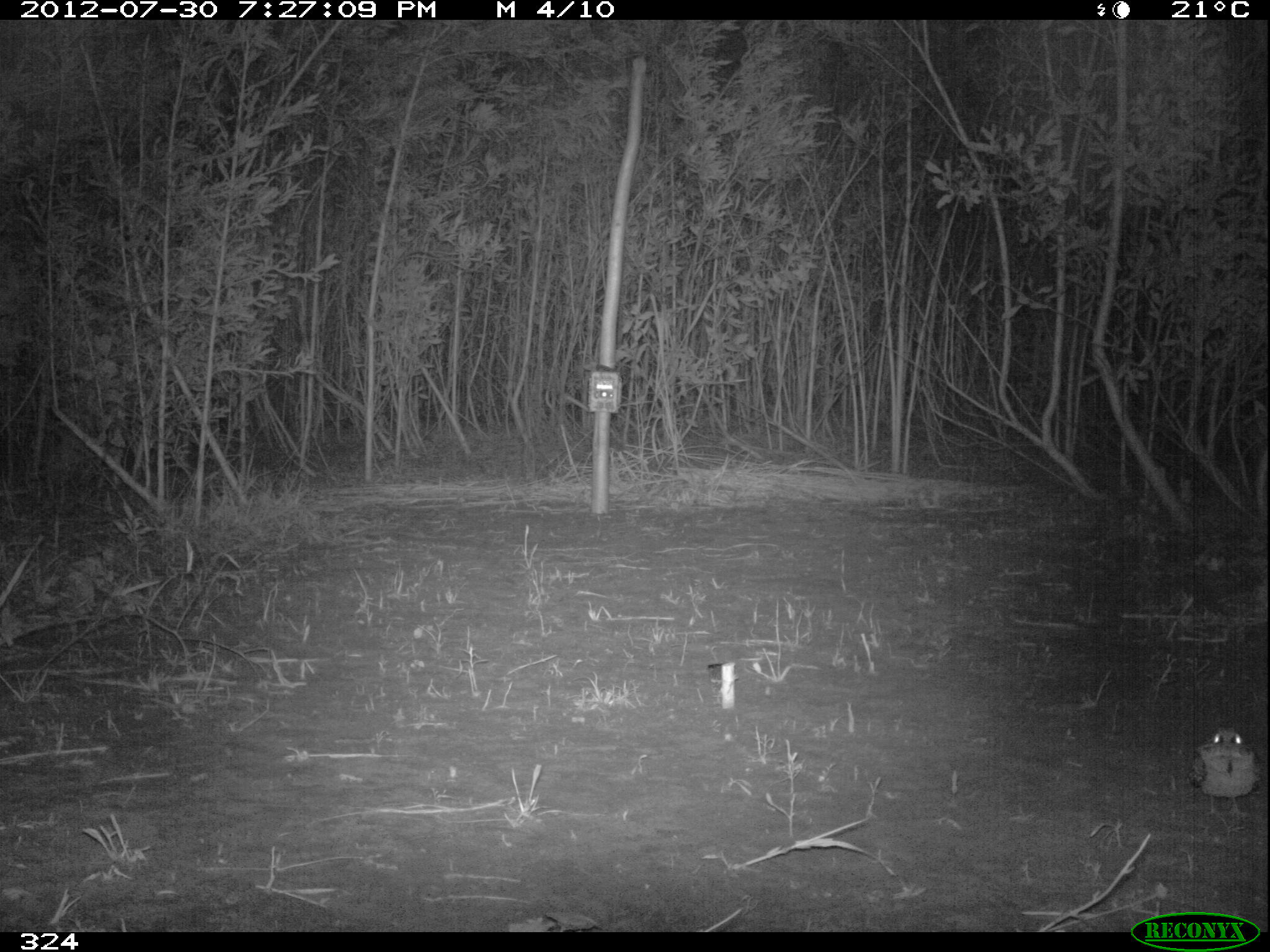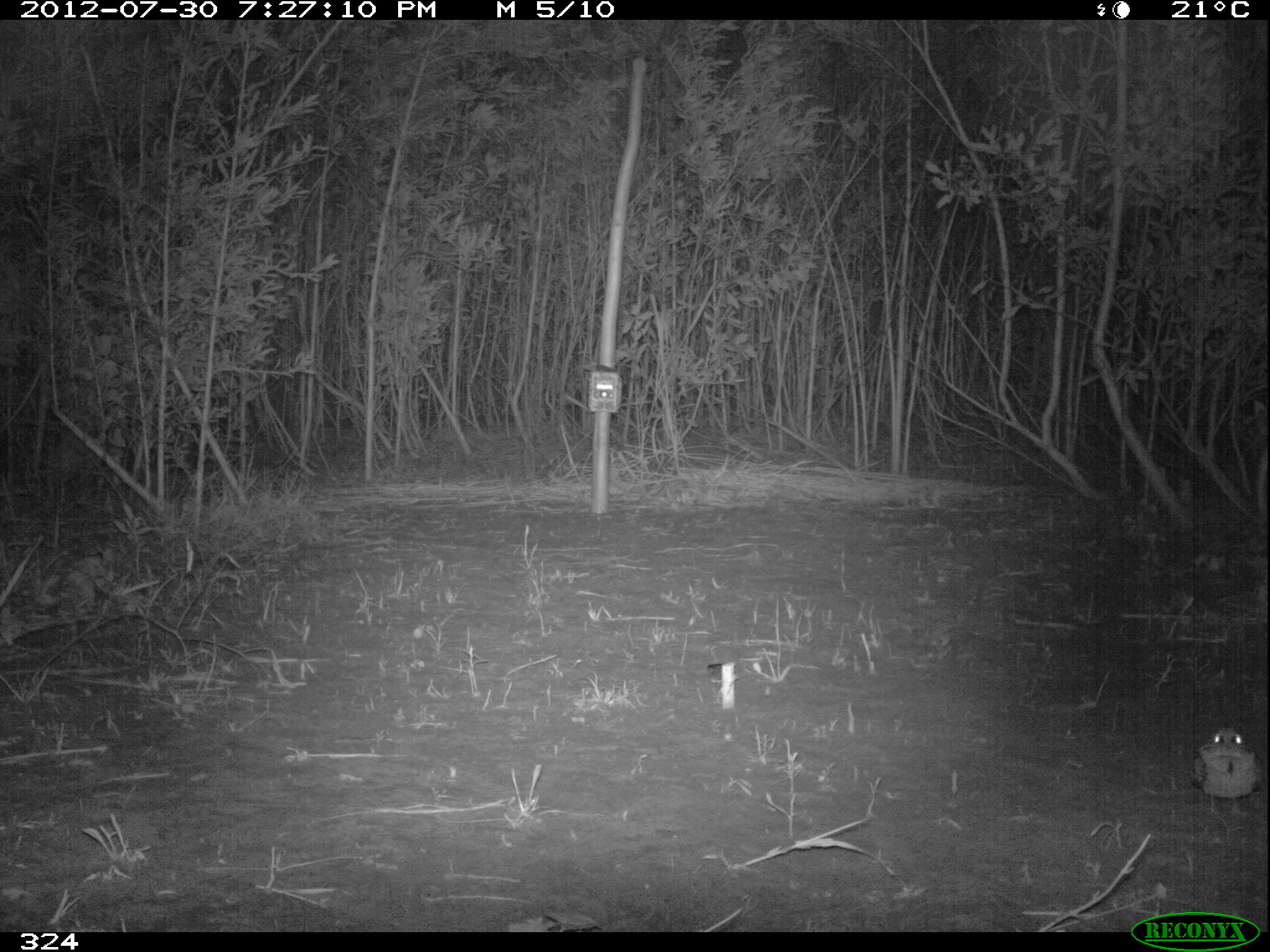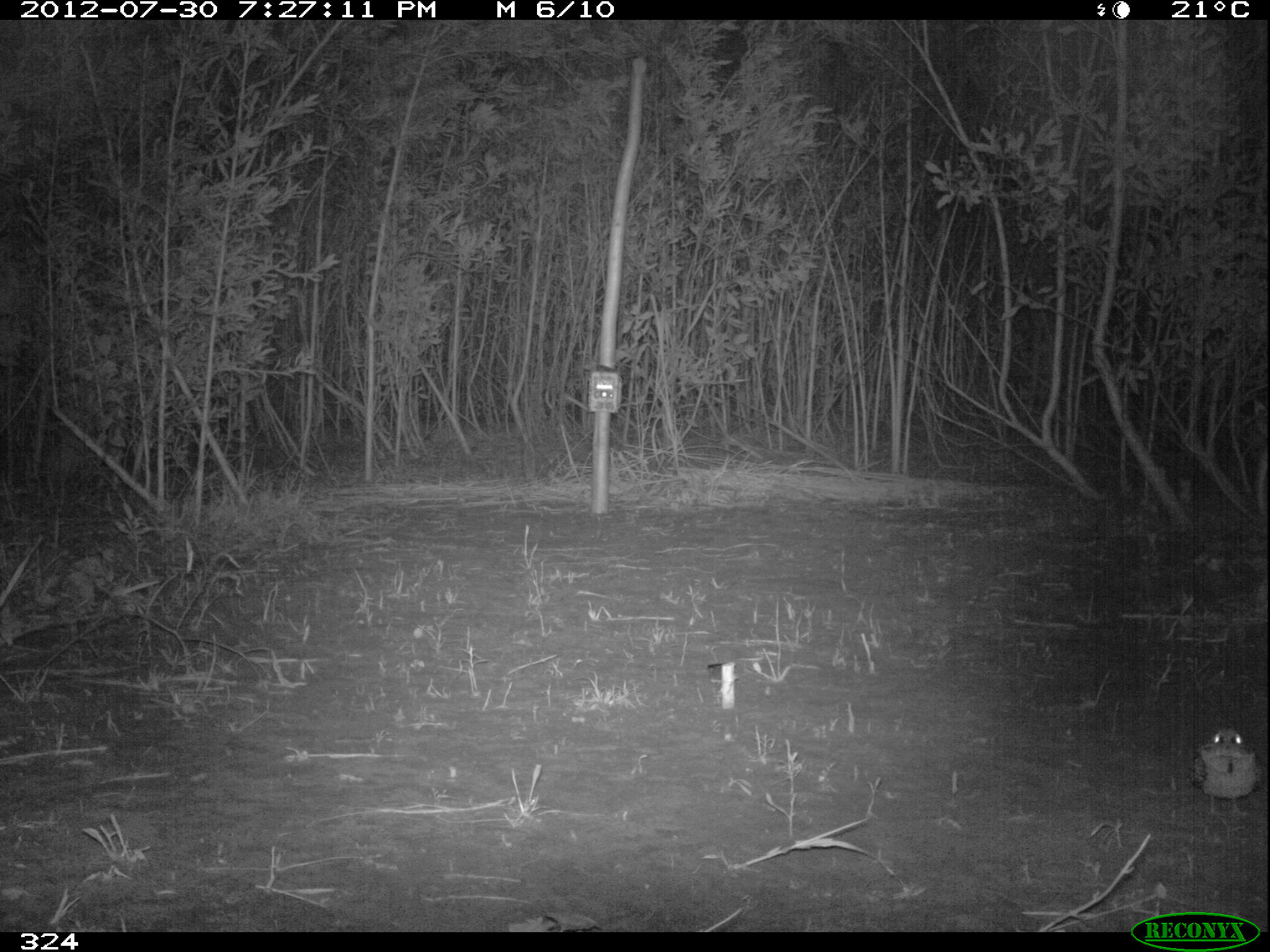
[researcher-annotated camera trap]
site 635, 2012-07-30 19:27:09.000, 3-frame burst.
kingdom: Animalia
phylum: Chordata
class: Aves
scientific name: Aves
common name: bird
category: unknown bird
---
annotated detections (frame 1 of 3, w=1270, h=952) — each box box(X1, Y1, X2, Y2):
unknown bird: box(1184, 722, 1262, 820)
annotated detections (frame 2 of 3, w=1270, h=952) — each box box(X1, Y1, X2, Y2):
unknown bird: box(1187, 725, 1266, 817)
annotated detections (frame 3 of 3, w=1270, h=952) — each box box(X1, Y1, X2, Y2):
unknown bird: box(1185, 722, 1267, 819)